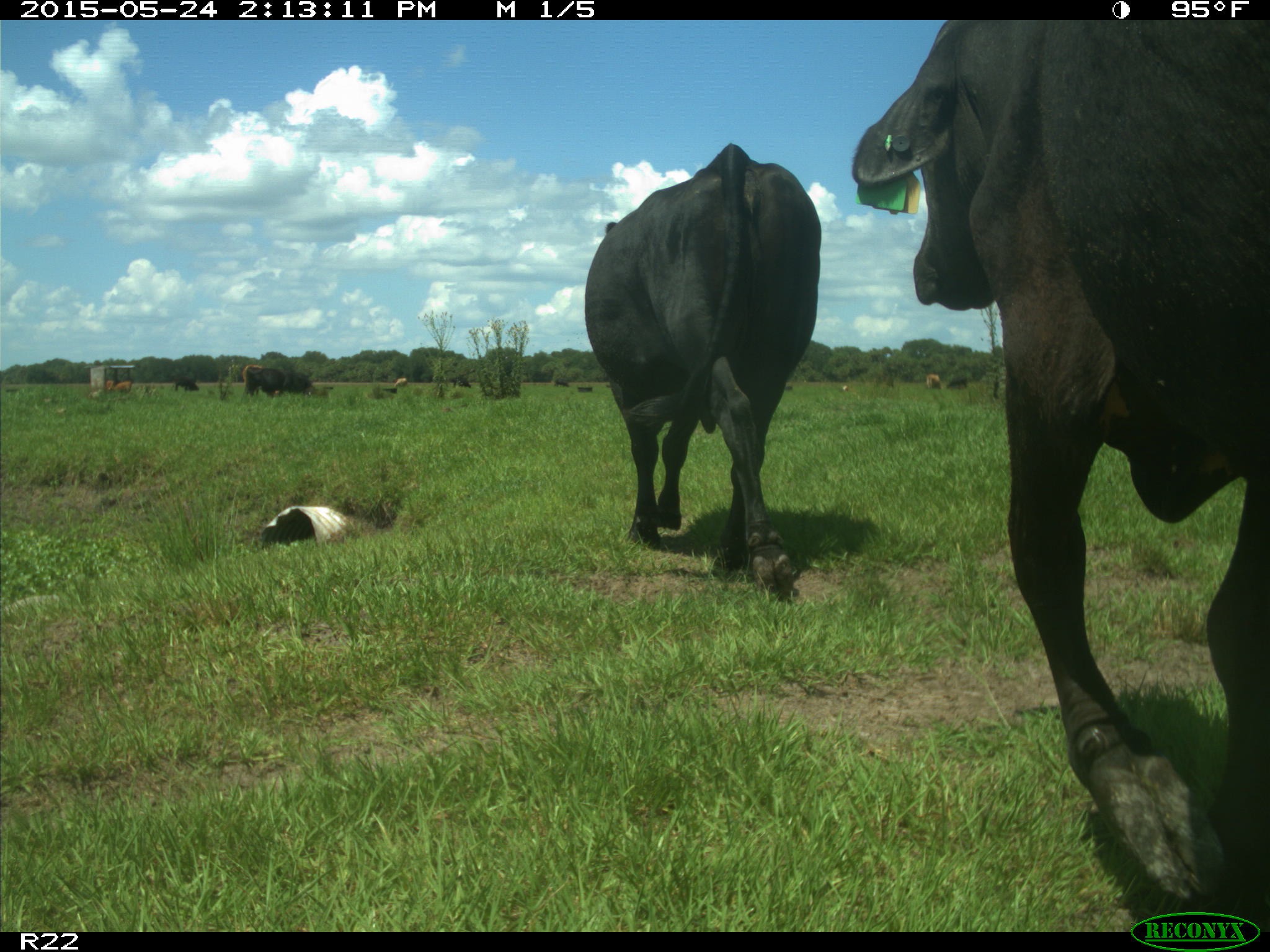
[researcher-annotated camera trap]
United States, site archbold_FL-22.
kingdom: Animalia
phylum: Chordata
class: Mammalia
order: Artiodactyla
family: Bovidae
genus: Bos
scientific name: Bos taurus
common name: domestic cow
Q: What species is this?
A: Bos taurus (domestic cow).